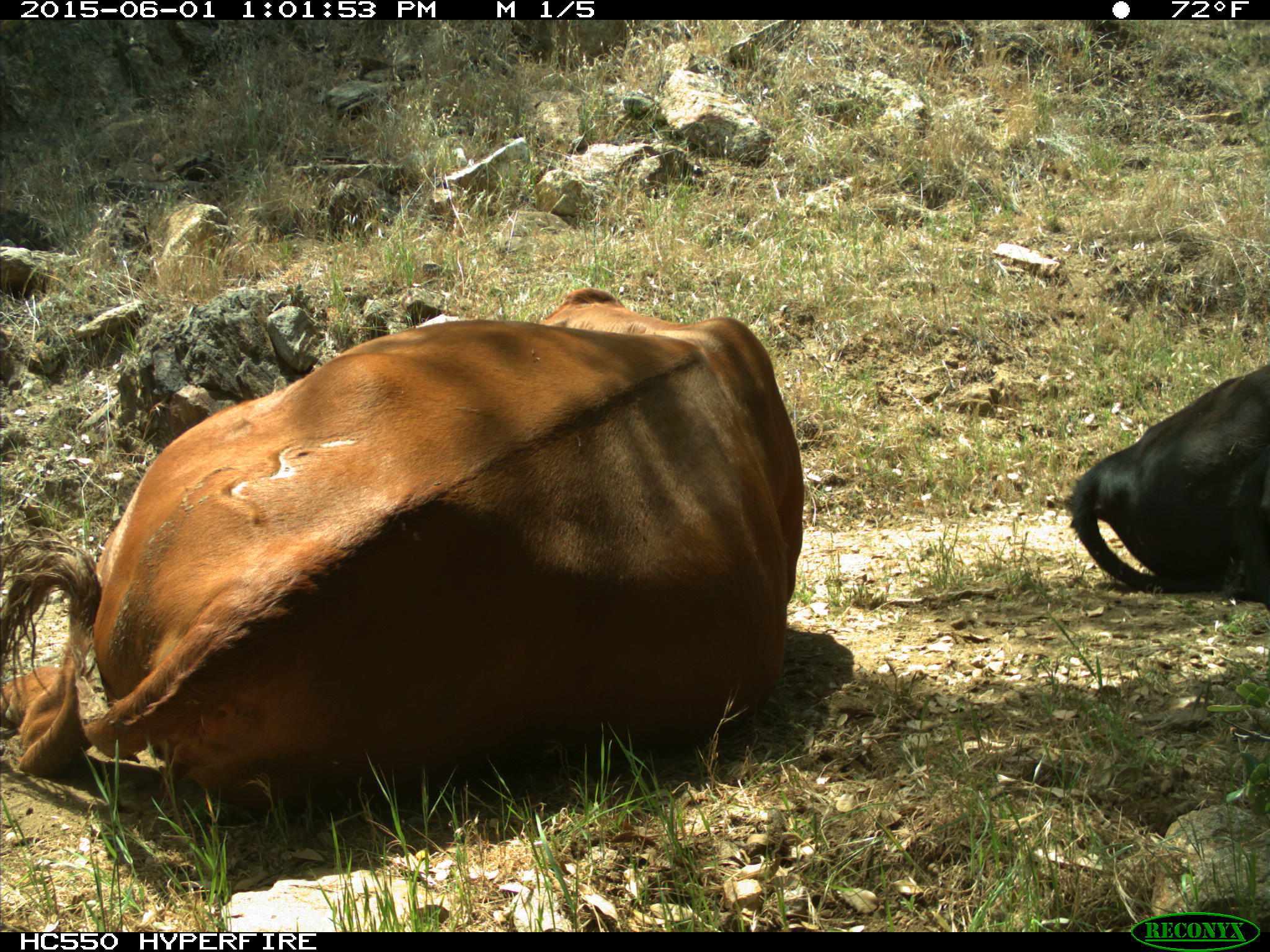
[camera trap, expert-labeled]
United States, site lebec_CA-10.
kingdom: Animalia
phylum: Chordata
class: Mammalia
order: Artiodactyla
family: Bovidae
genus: Bos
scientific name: Bos taurus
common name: domestic cow